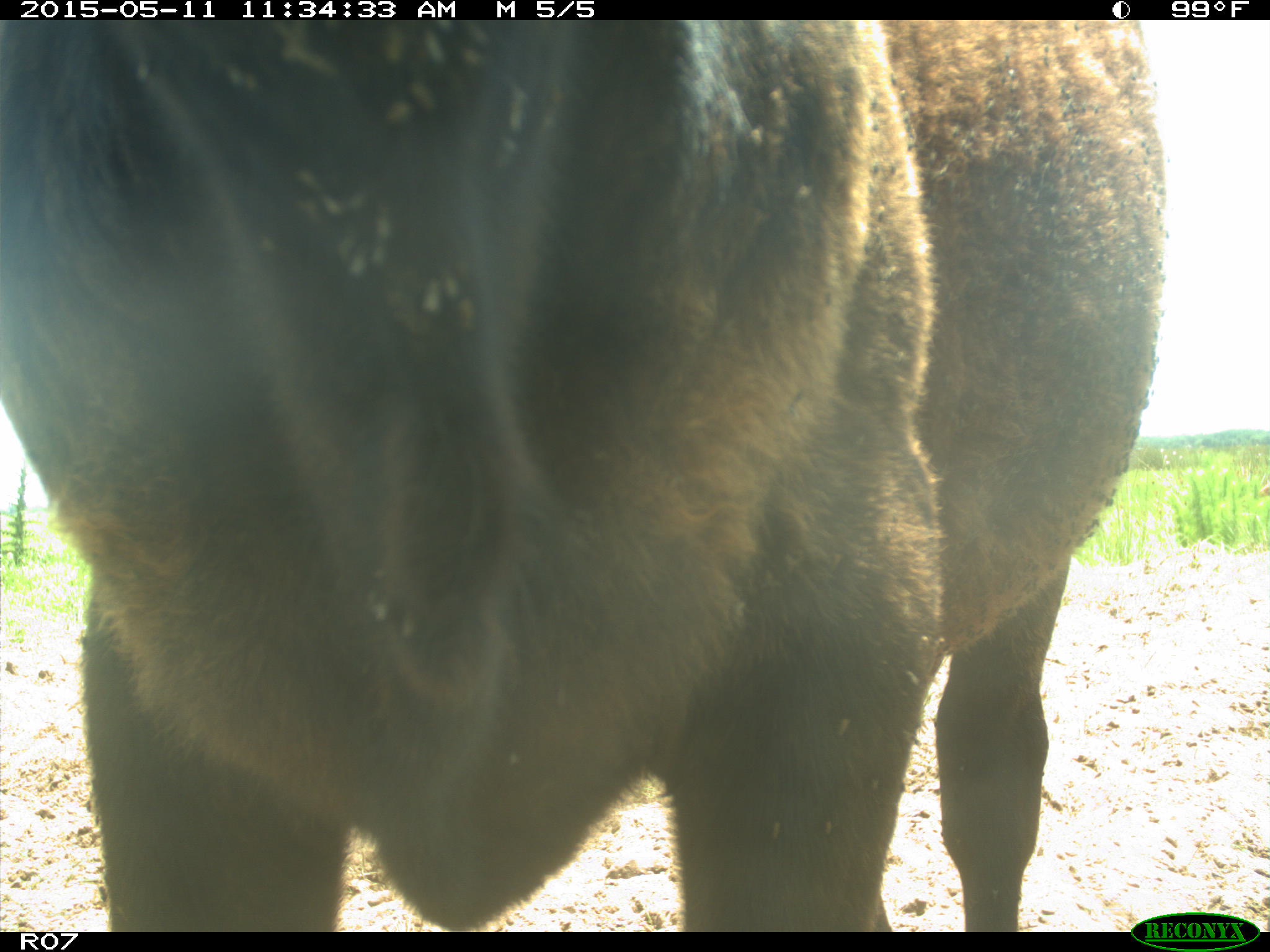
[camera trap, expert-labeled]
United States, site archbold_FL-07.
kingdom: Animalia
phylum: Chordata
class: Mammalia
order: Artiodactyla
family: Bovidae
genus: Bos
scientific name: Bos taurus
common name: domestic cow